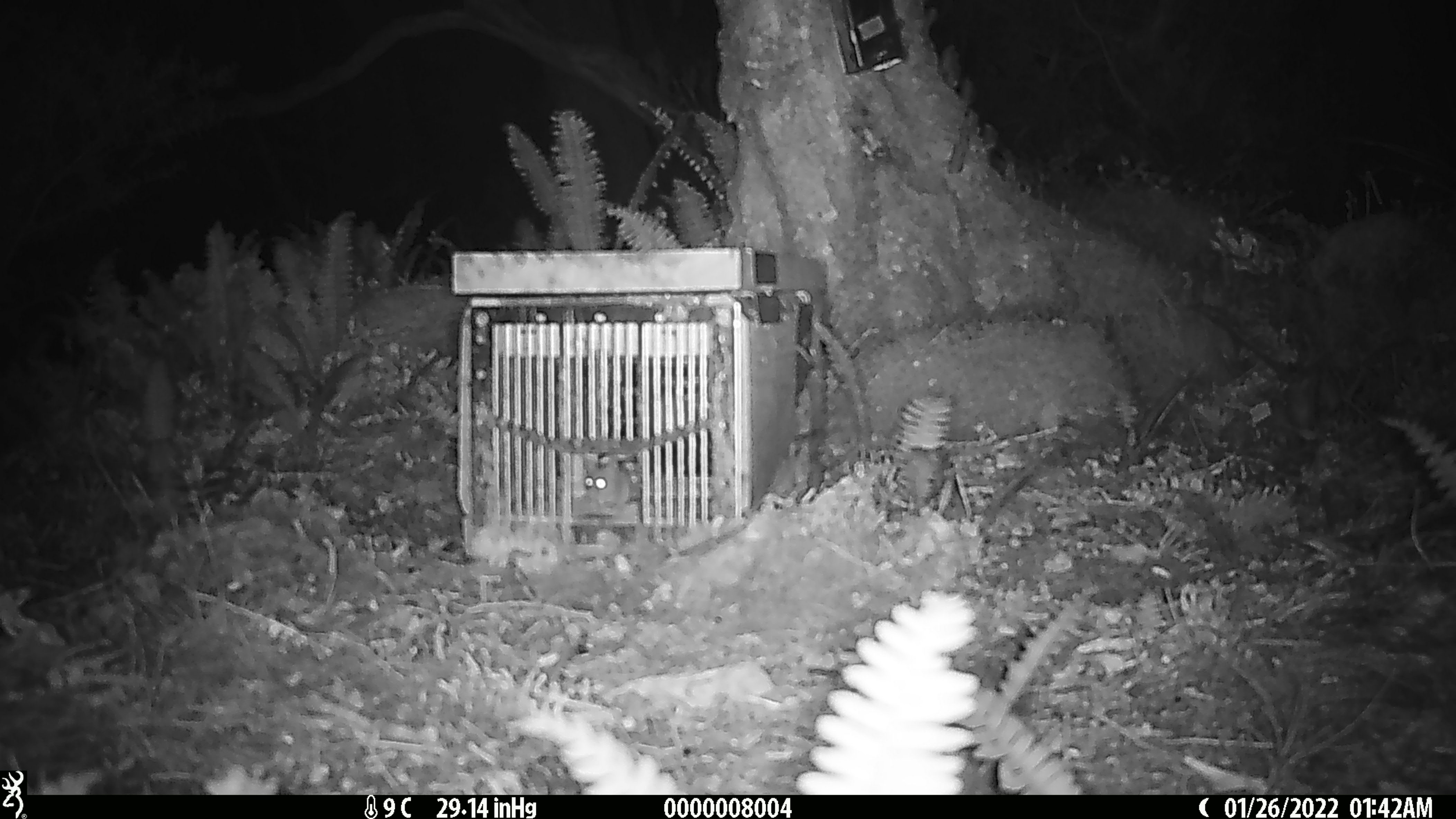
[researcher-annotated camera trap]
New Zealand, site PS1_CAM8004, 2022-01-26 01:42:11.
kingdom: Animalia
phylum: Chordata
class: Mammalia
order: Rodentia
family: Muridae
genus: Mus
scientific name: Mus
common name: mouse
Mouse (Mus).